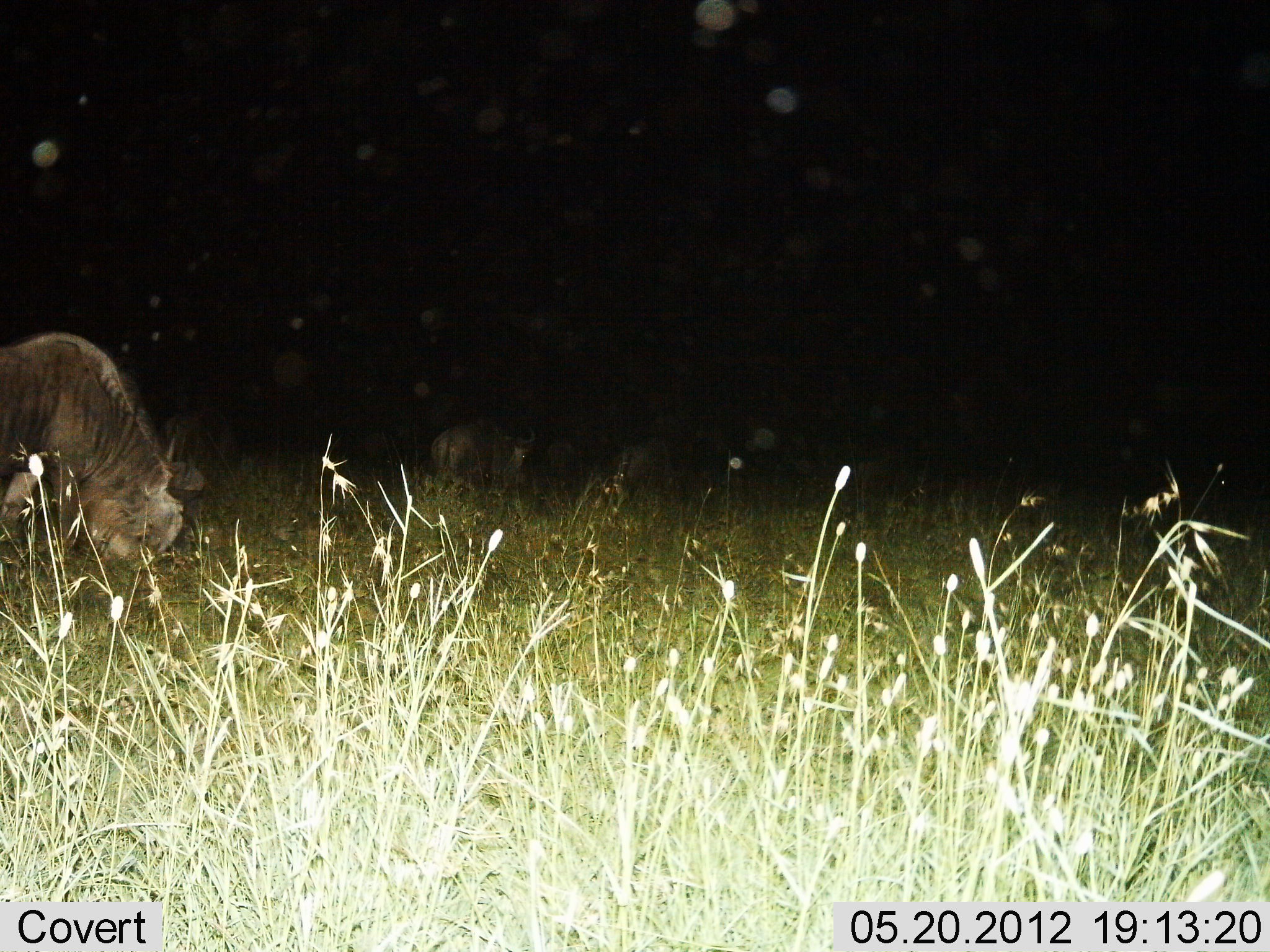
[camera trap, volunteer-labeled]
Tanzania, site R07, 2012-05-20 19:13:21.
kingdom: Animalia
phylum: Chordata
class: Mammalia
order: Artiodactyla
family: Bovidae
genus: Connochaetes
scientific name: Connochaetes taurinus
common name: blue wildebeest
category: wildebeest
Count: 4.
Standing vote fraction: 20%.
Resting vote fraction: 10%.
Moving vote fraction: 0%.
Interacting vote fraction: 10%.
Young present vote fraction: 0%.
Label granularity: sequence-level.